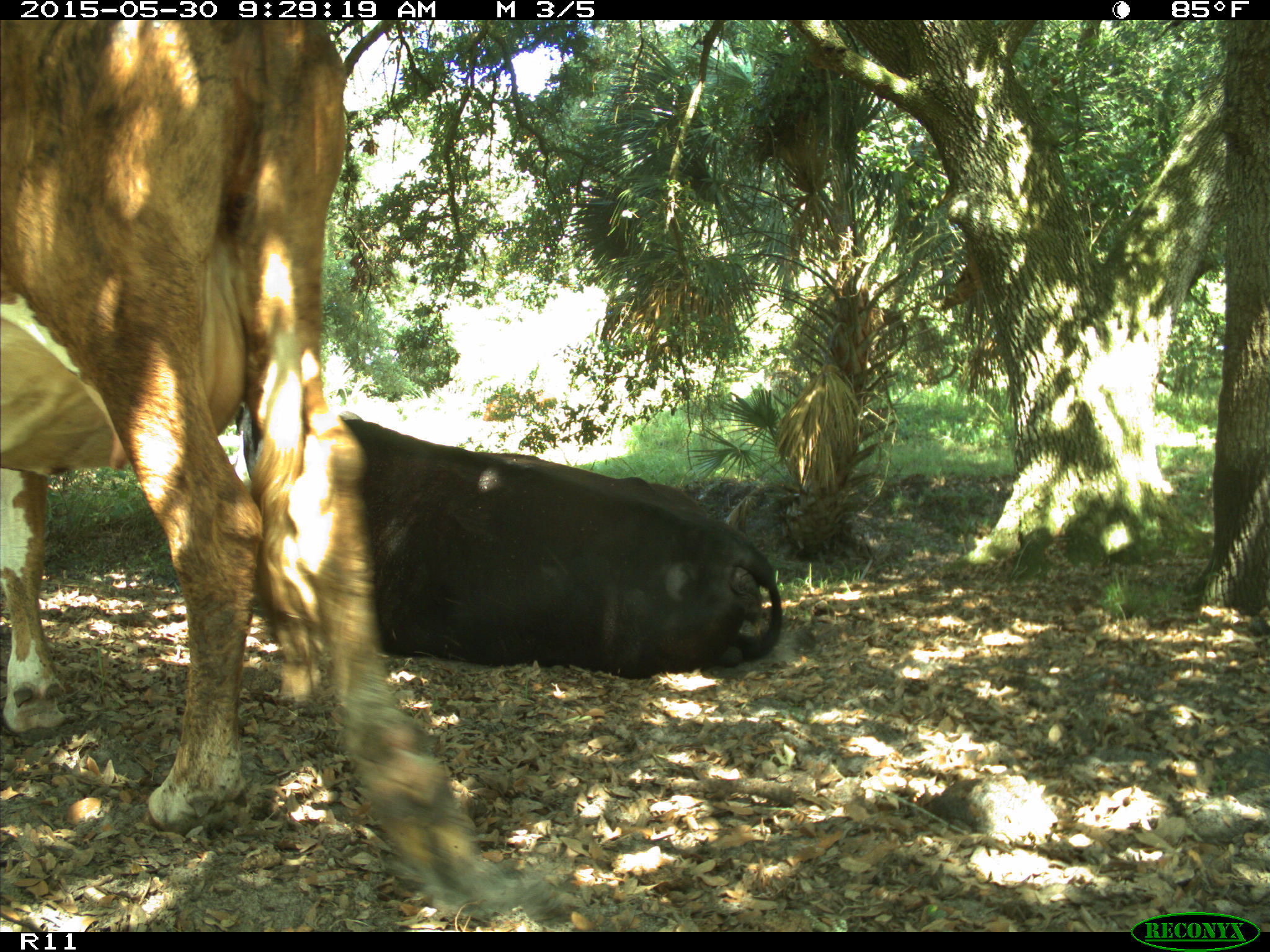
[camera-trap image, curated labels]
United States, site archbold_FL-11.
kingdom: Animalia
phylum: Chordata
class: Mammalia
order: Artiodactyla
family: Bovidae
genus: Bos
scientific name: Bos taurus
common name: domestic cow